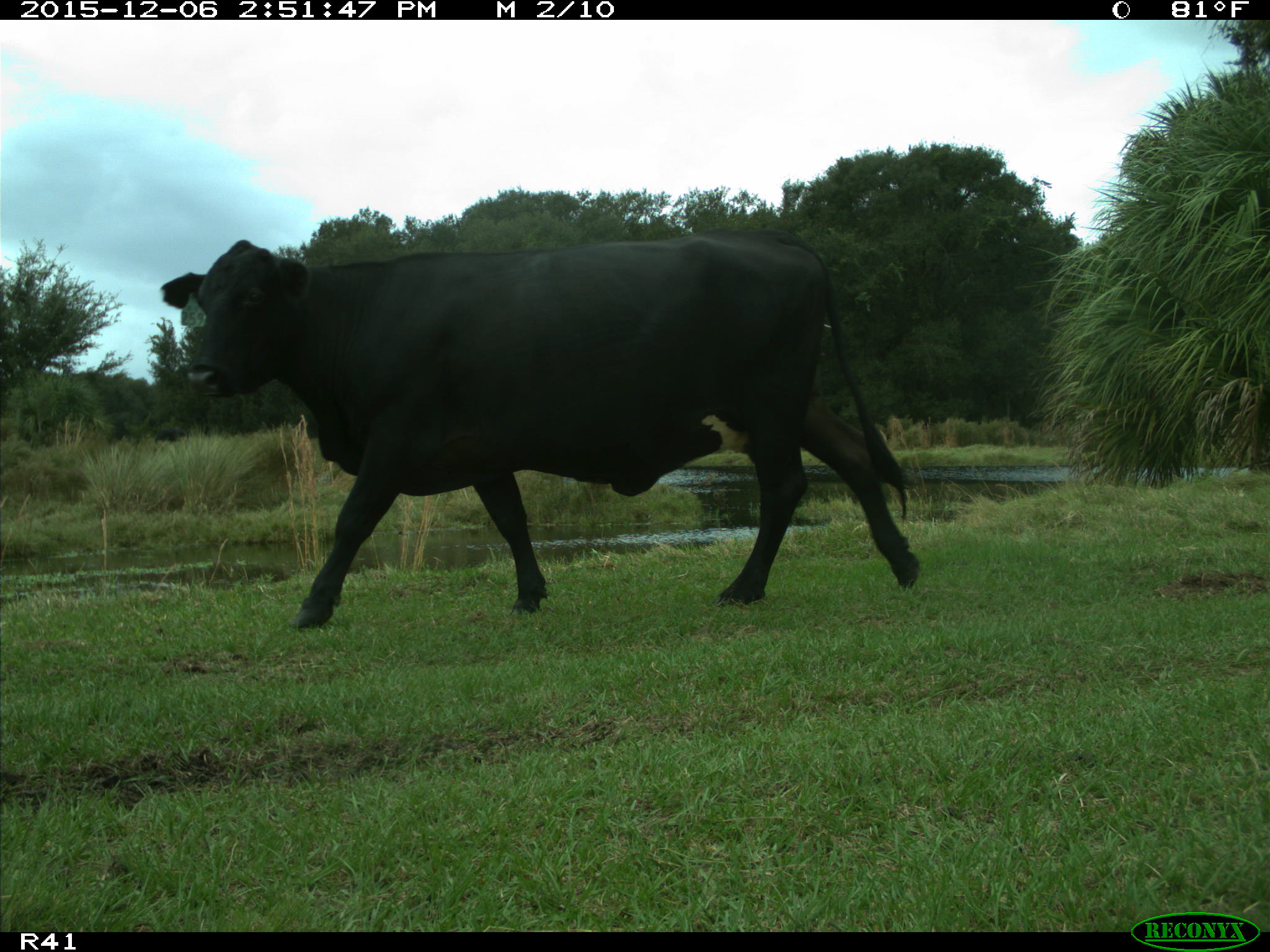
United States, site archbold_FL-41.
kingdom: Animalia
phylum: Chordata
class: Mammalia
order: Artiodactyla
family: Bovidae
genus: Bos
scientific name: Bos taurus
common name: domestic cow